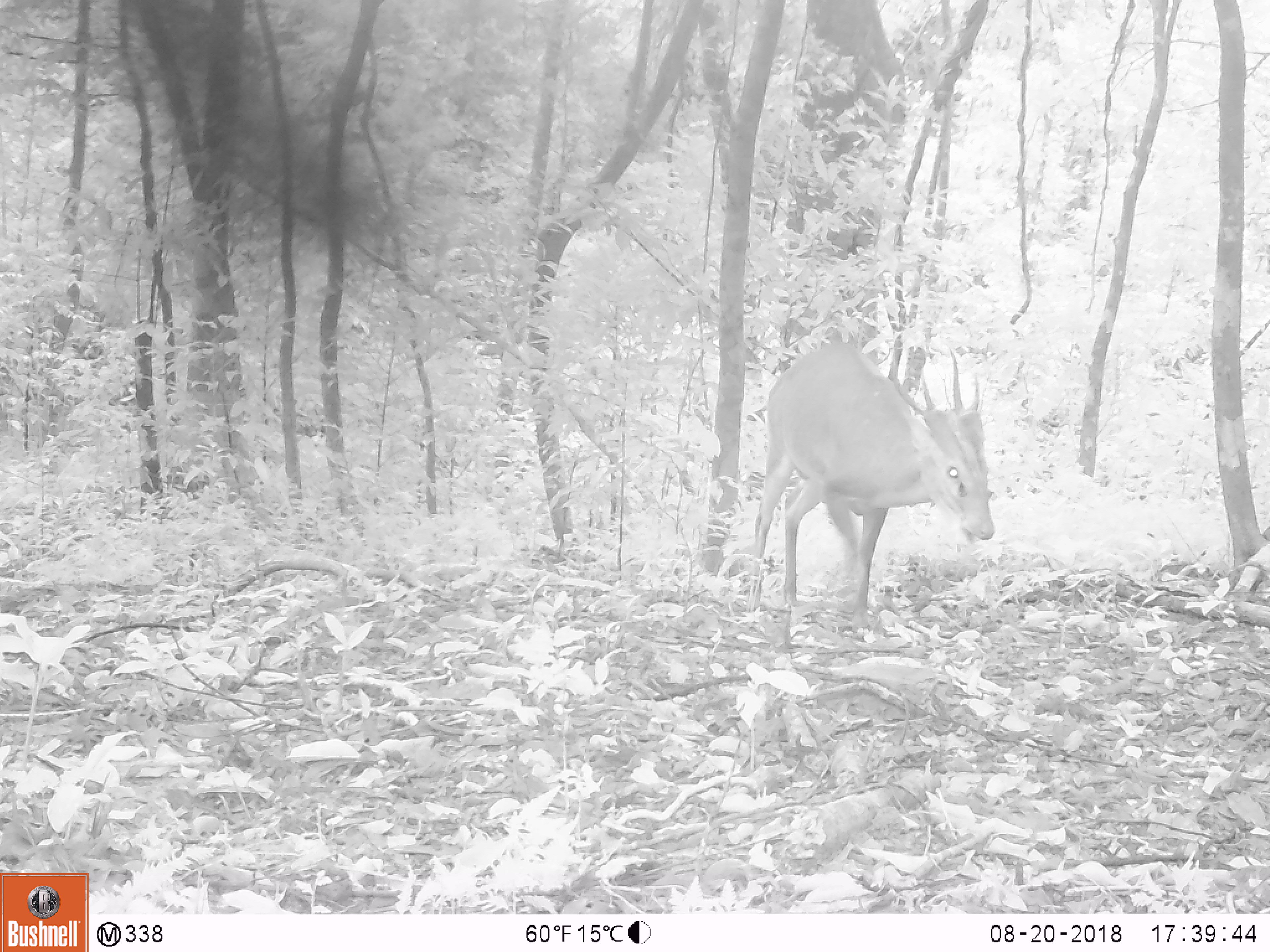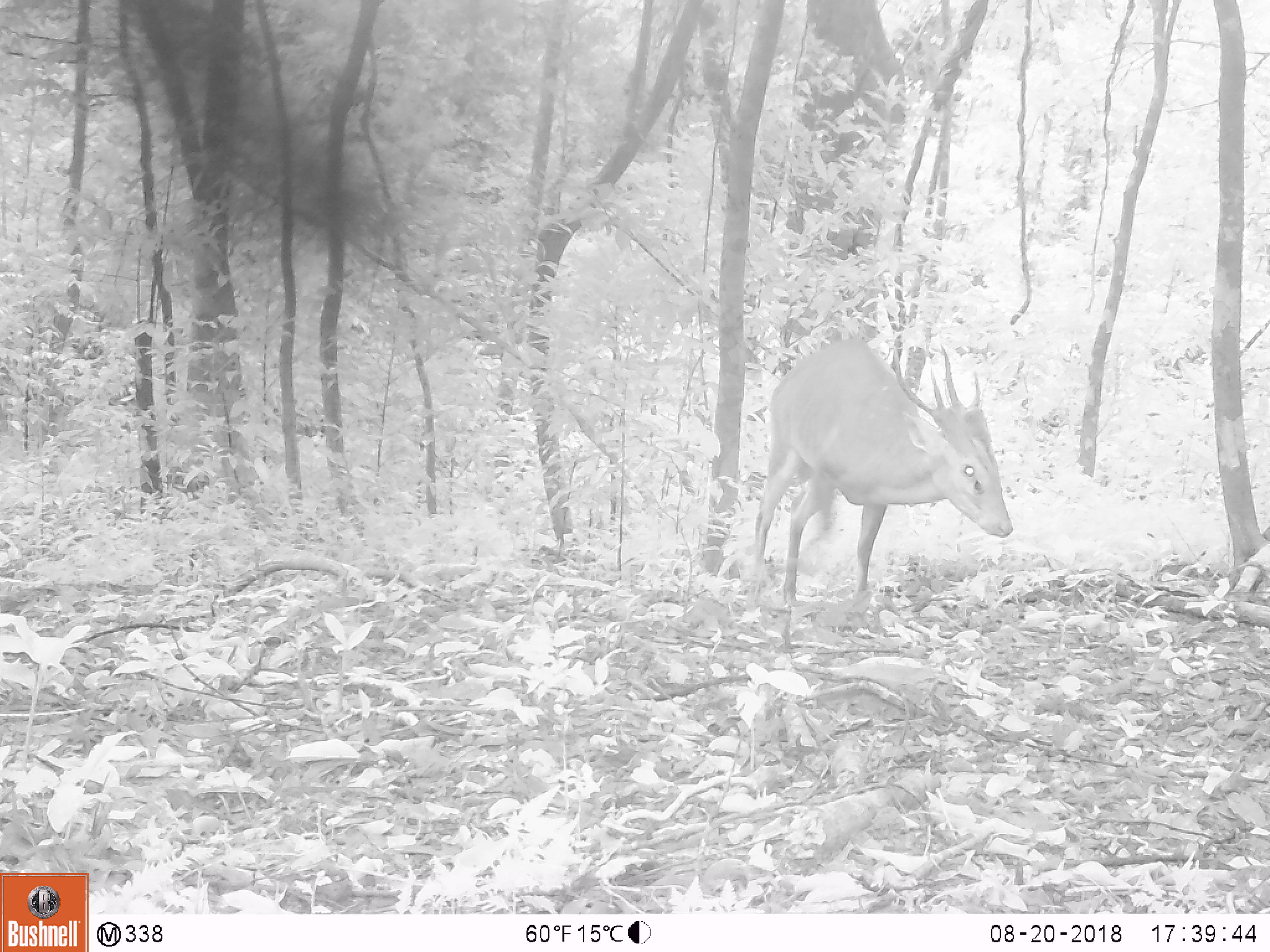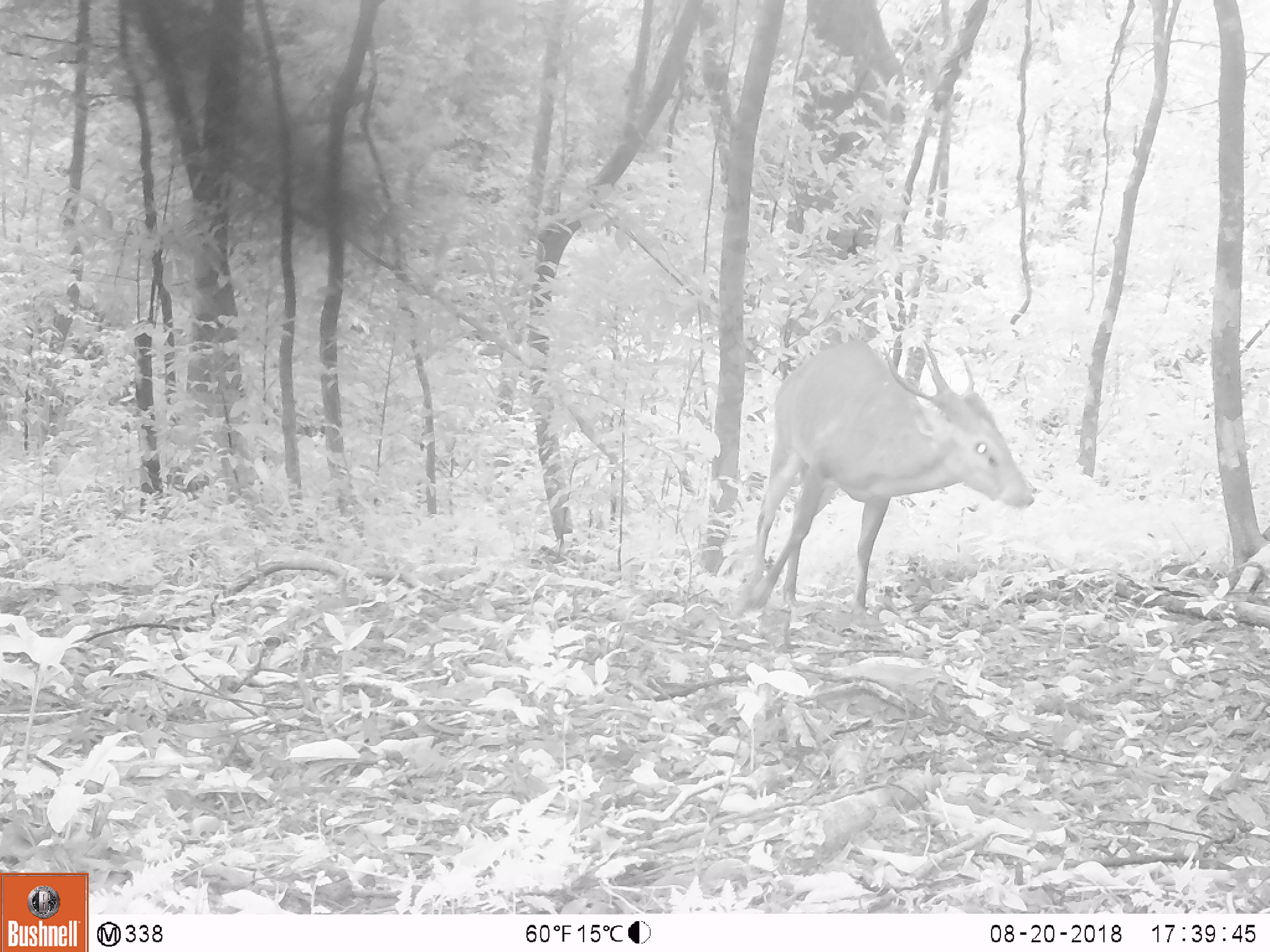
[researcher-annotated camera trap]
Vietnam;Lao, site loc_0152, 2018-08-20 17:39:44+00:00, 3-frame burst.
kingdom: Animalia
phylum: Chordata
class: Mammalia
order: Artiodactyla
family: Cervidae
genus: Muntiacus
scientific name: Muntiacus vuquangensis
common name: large-antlered muntjac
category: large antlered muntjac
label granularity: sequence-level